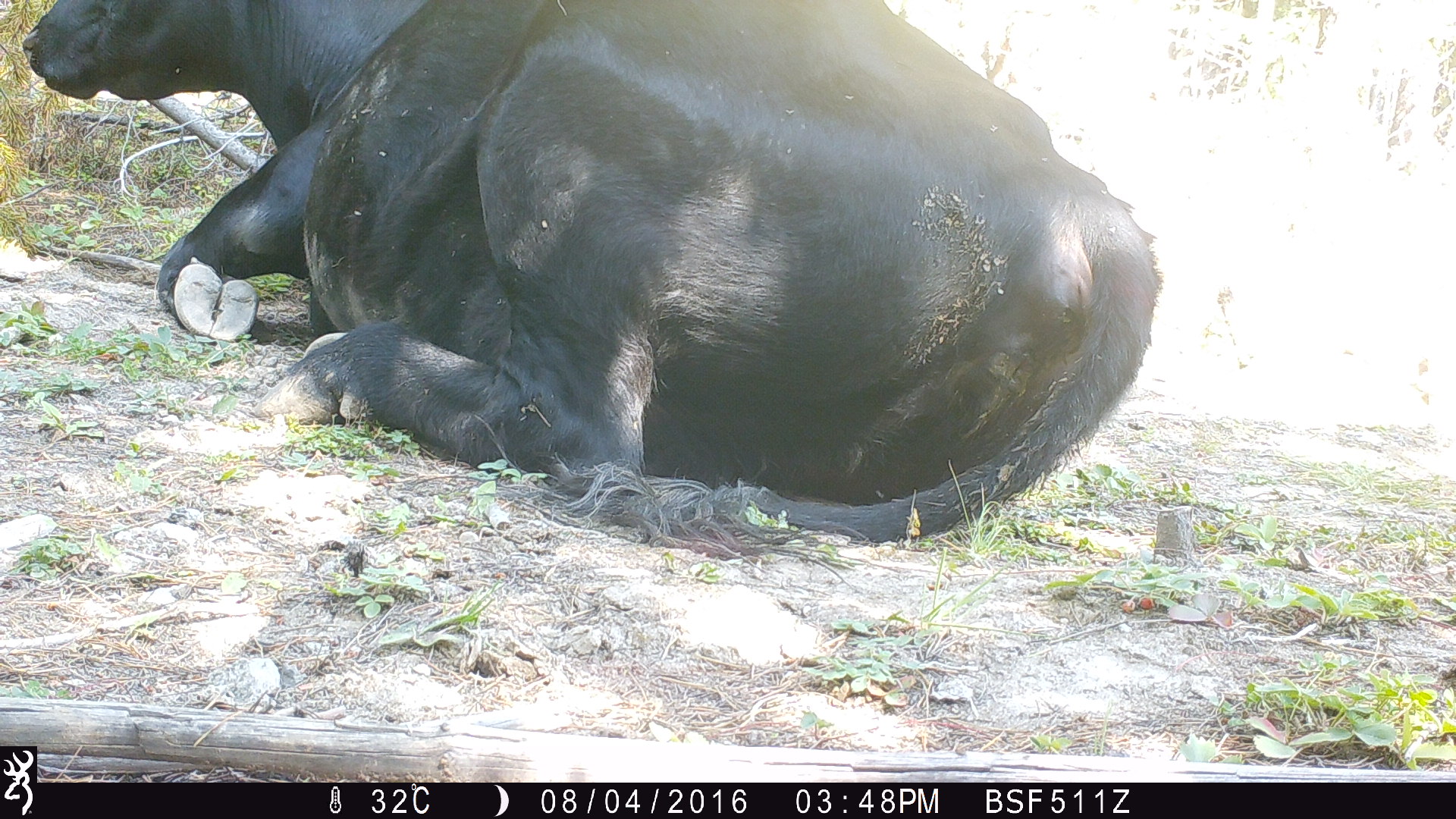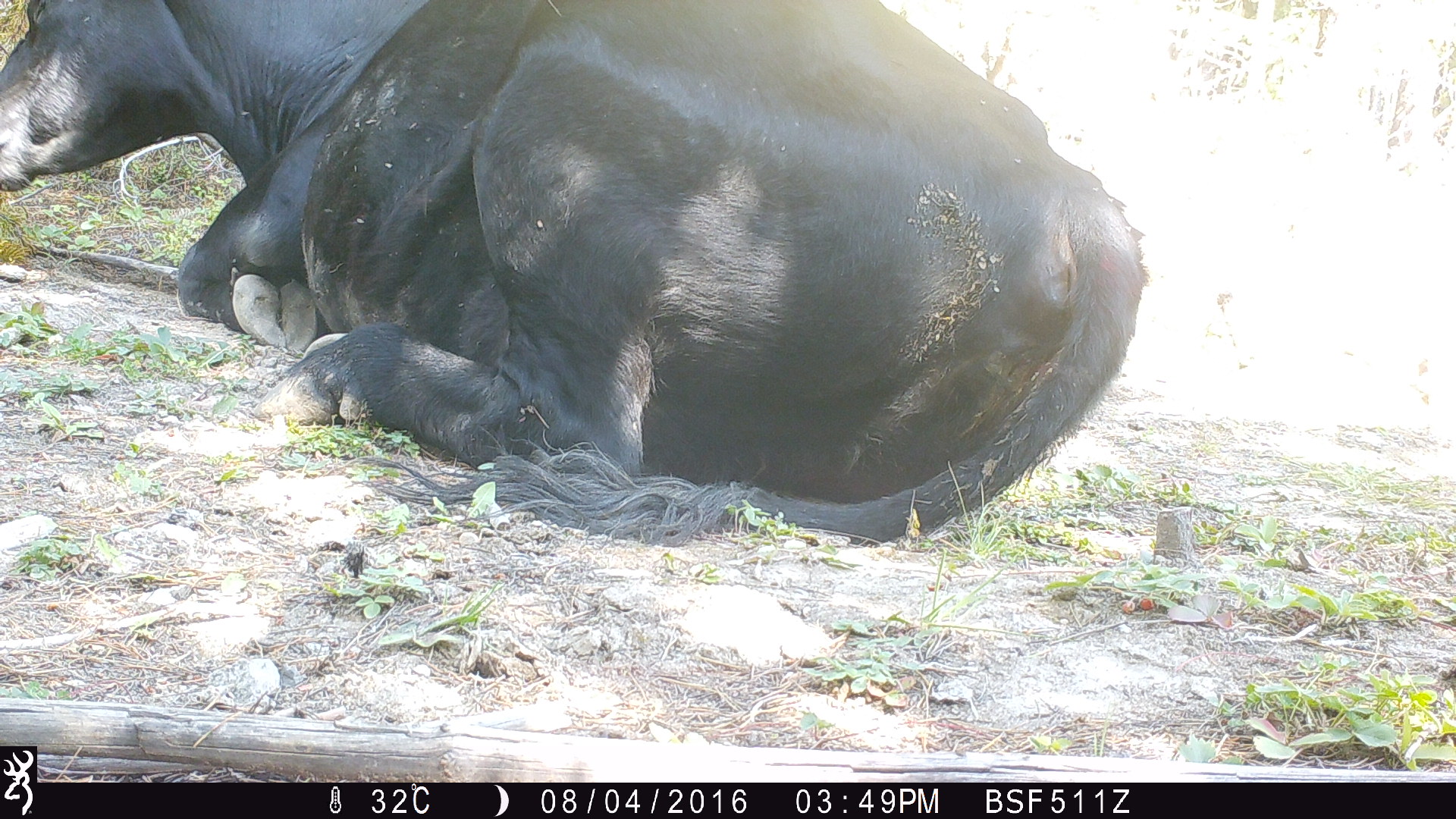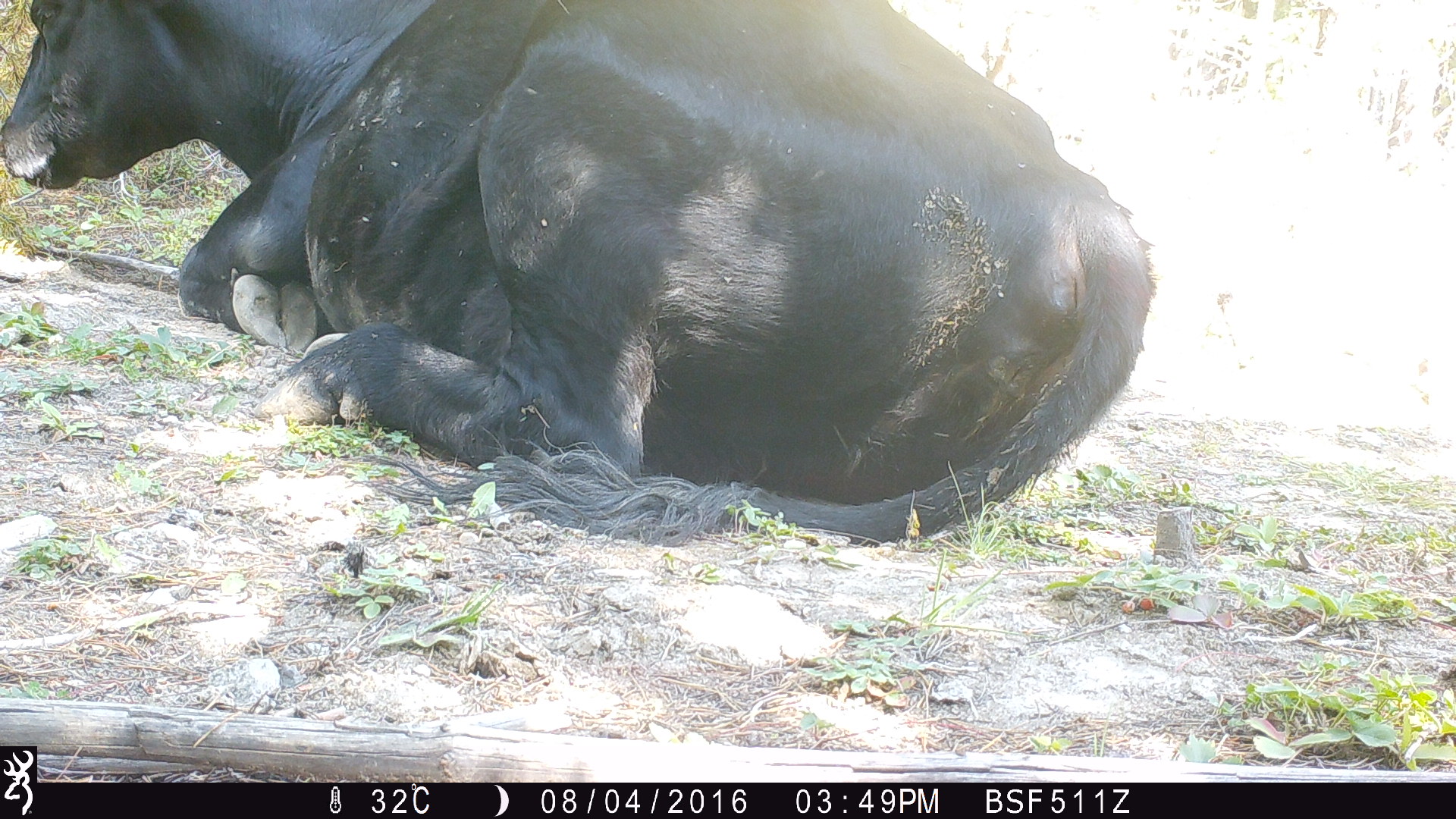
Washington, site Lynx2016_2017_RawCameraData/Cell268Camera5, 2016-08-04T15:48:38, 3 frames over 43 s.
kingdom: Animalia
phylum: Chordata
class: Mammalia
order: Artiodactyla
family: Bovidae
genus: Bos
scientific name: Bos taurus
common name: domestic cattle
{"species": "domestic cattle (Bos taurus)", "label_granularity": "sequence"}